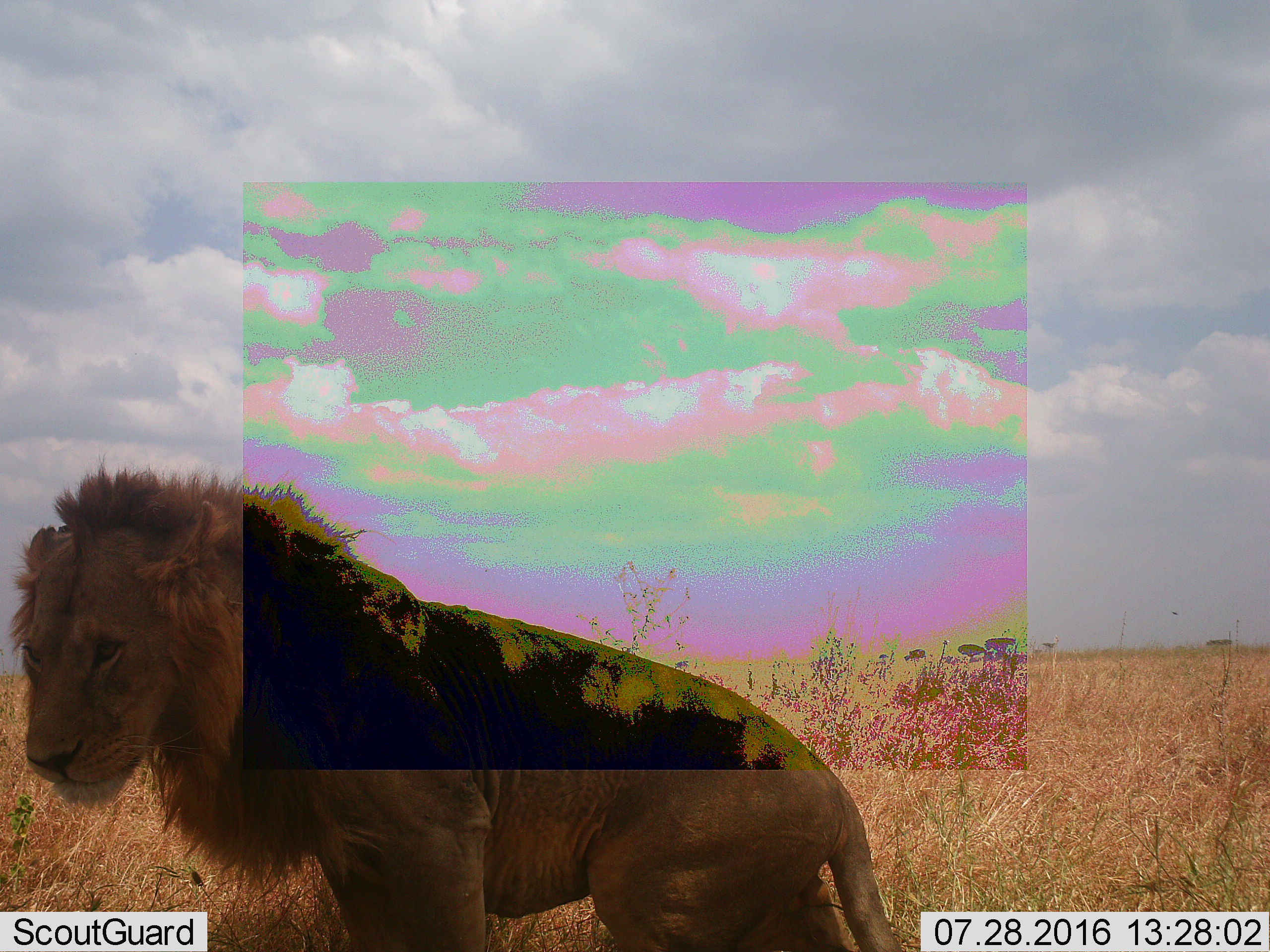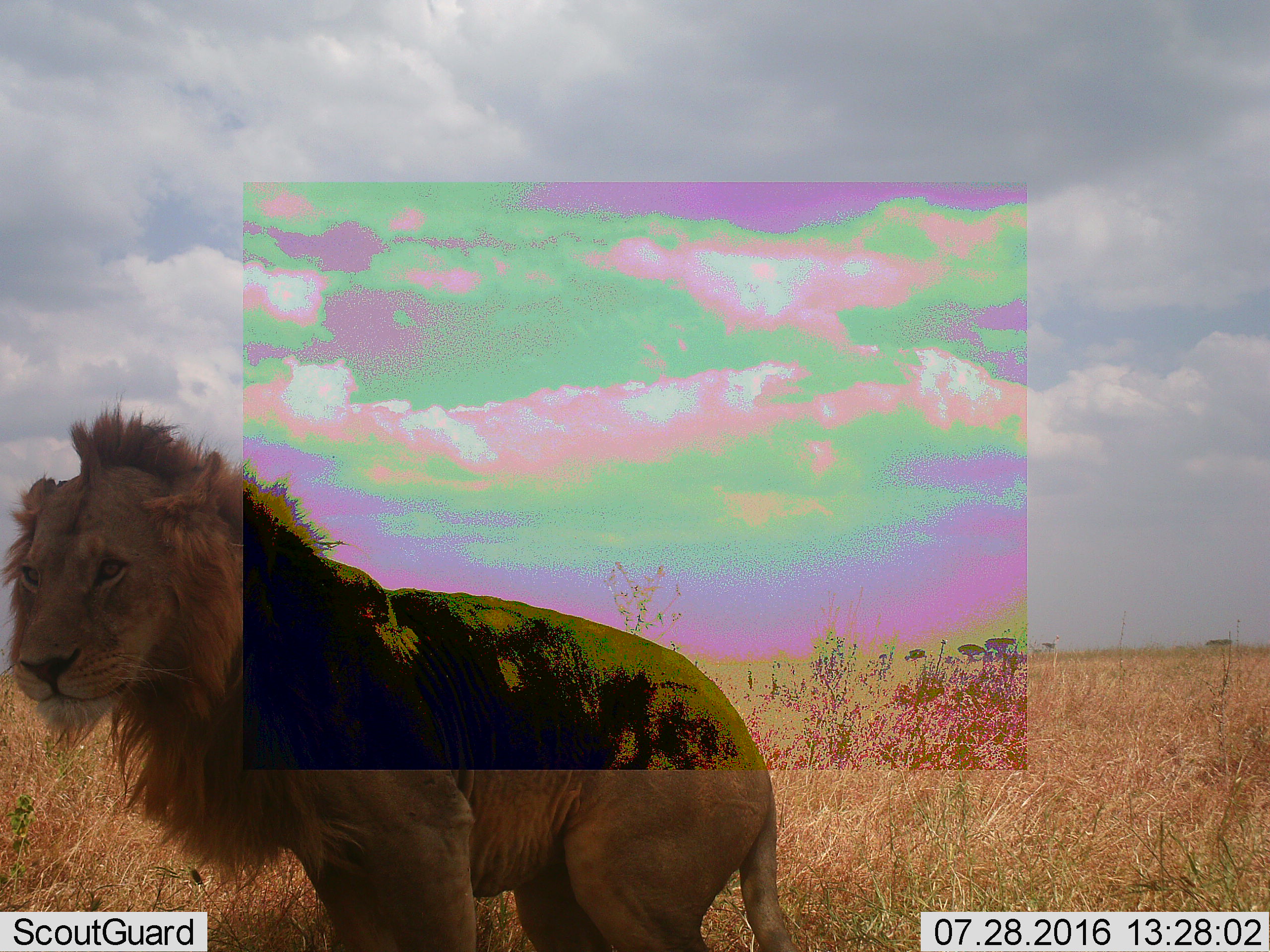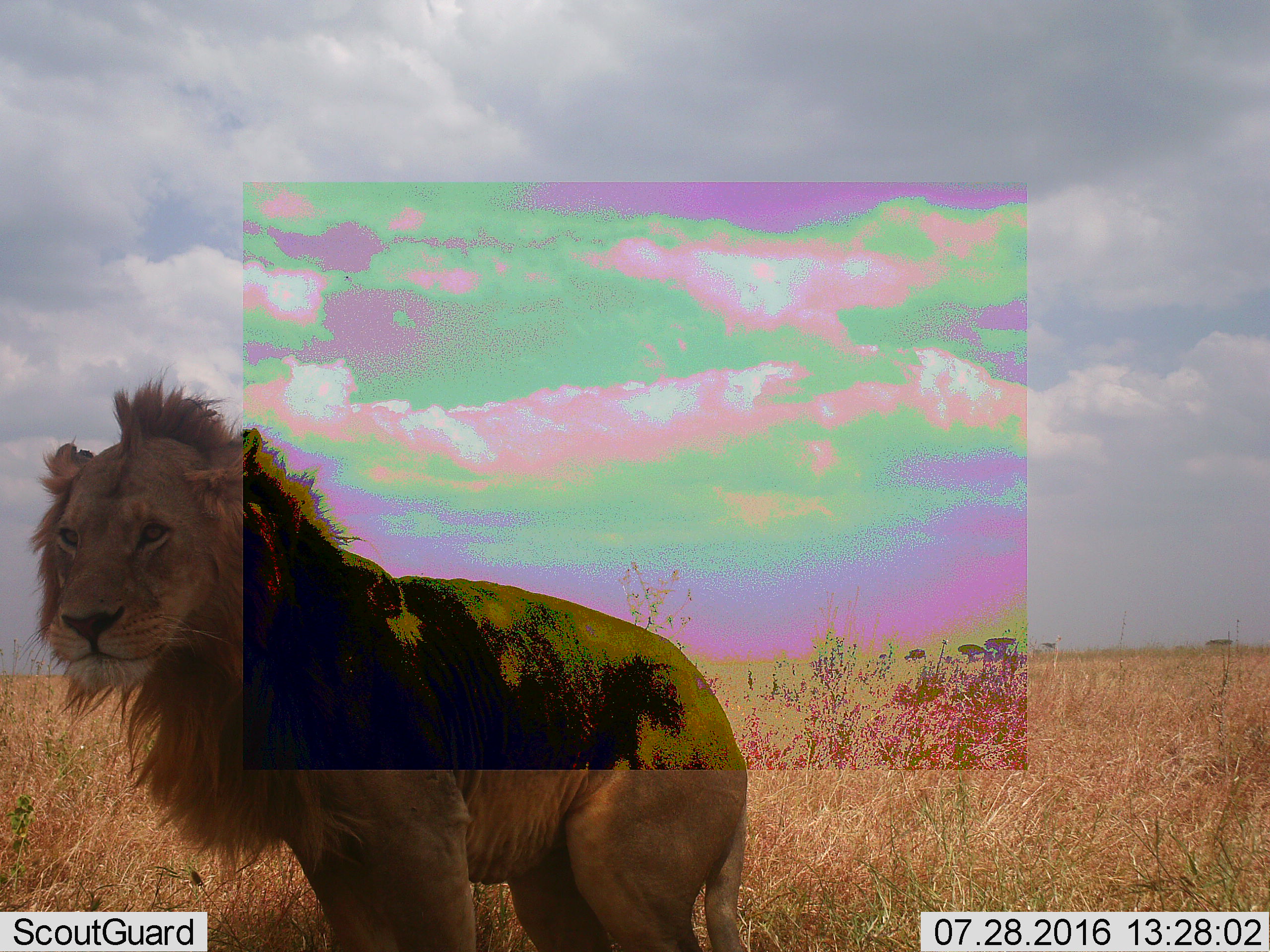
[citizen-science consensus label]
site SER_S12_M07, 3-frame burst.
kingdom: Animalia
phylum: Chordata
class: Mammalia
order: Carnivora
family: Felidae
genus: Panthera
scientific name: Panthera leo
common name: lion male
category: lionmale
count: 1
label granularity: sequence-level